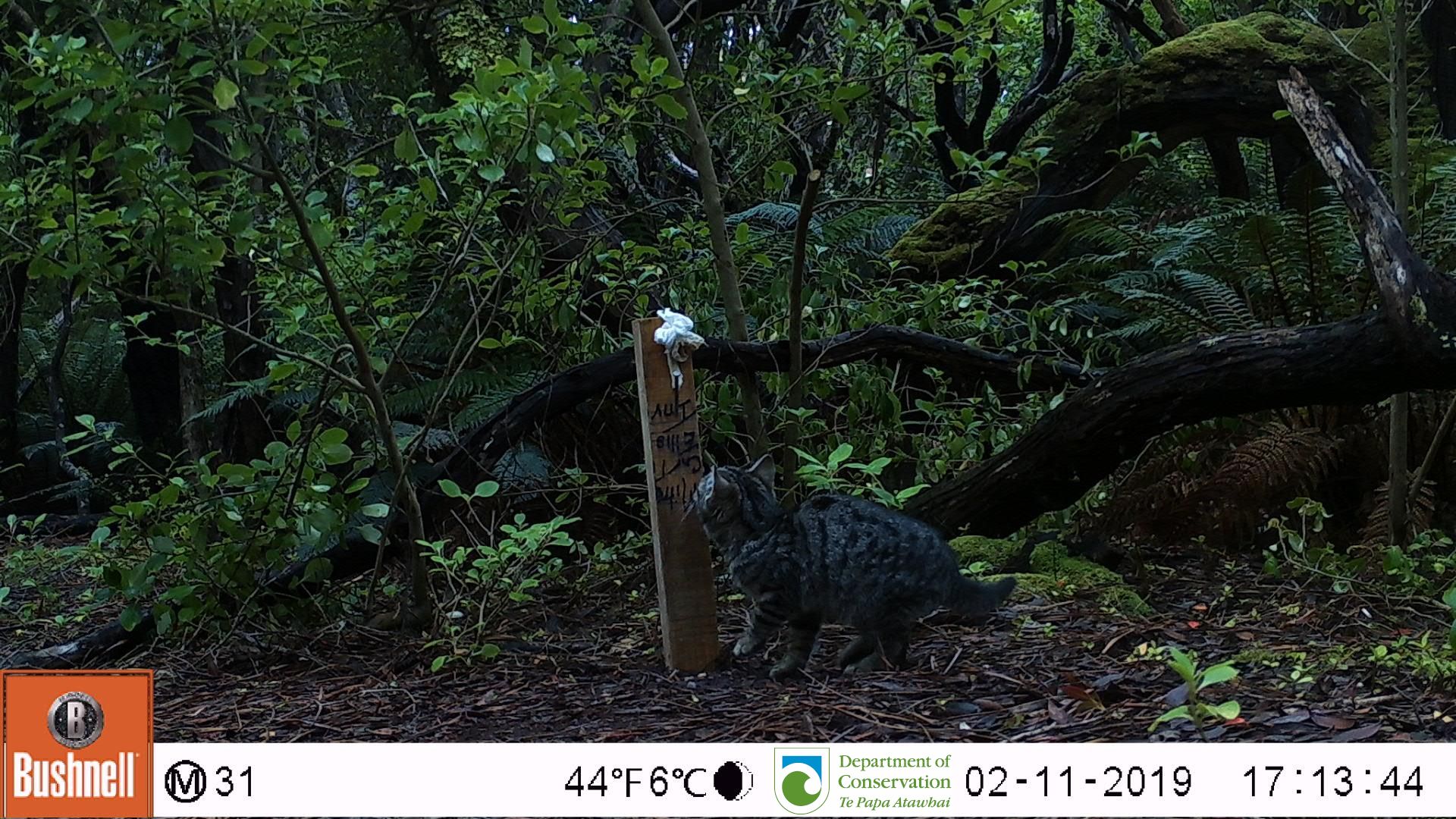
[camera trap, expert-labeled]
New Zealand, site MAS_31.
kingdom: Animalia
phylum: Chordata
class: Mammalia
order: Carnivora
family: Felidae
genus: Felis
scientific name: Felis catus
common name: domestic cat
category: cat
Cat (domestic cat) (Felis catus).